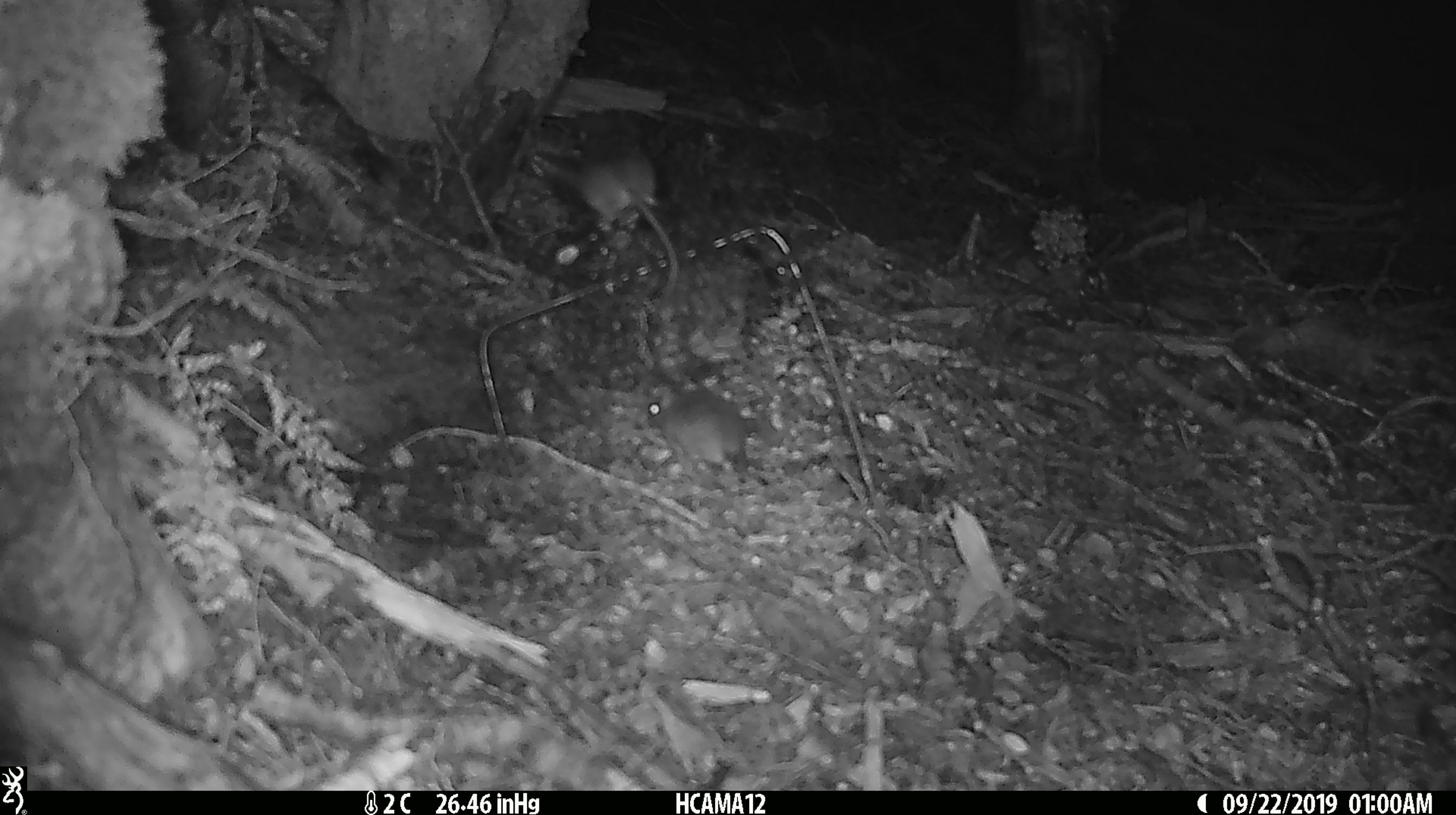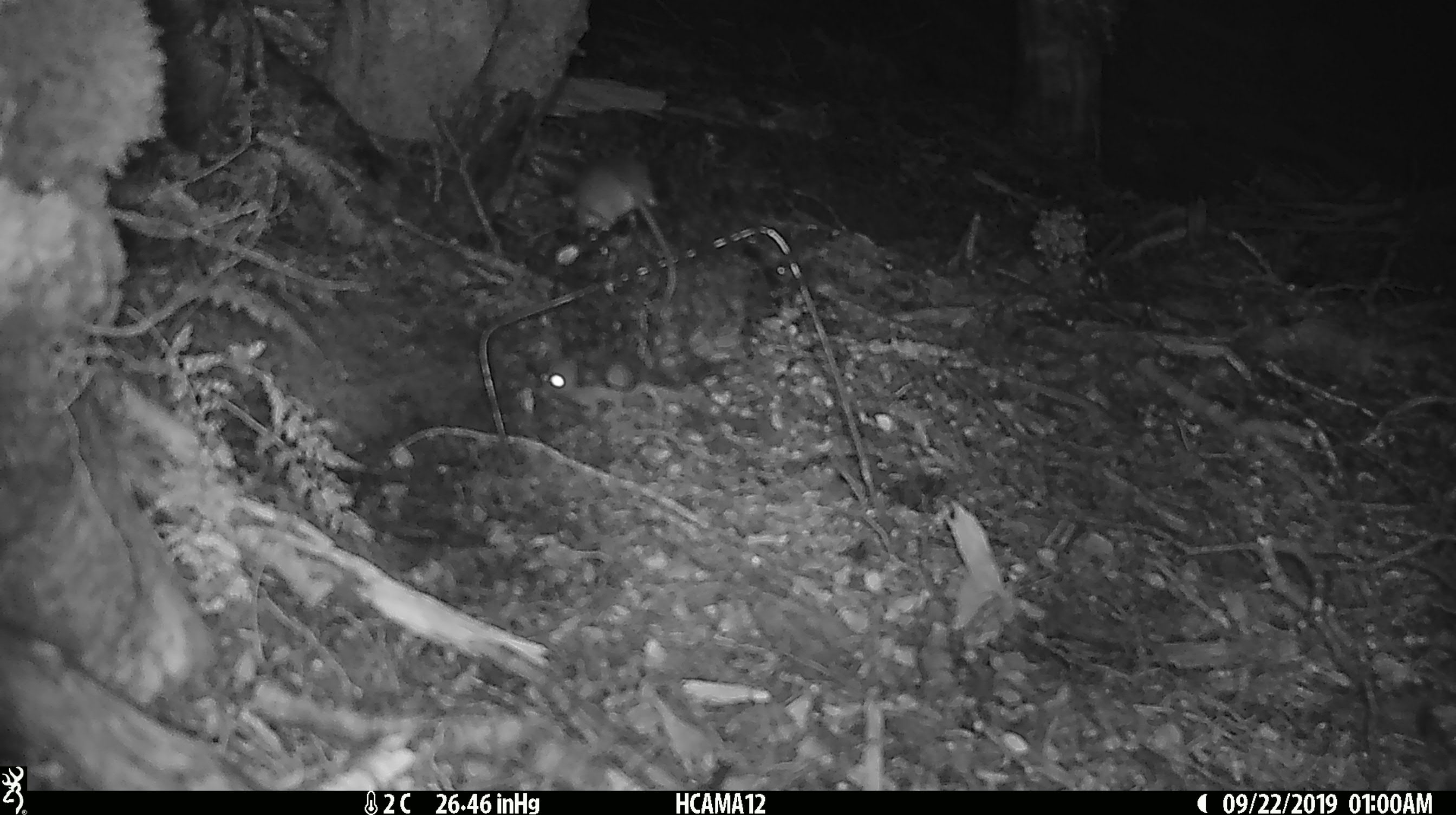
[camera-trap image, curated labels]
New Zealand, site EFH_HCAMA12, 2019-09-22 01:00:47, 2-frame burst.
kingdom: Animalia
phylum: Chordata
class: Mammalia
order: Rodentia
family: Muridae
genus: Mus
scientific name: Mus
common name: mouse